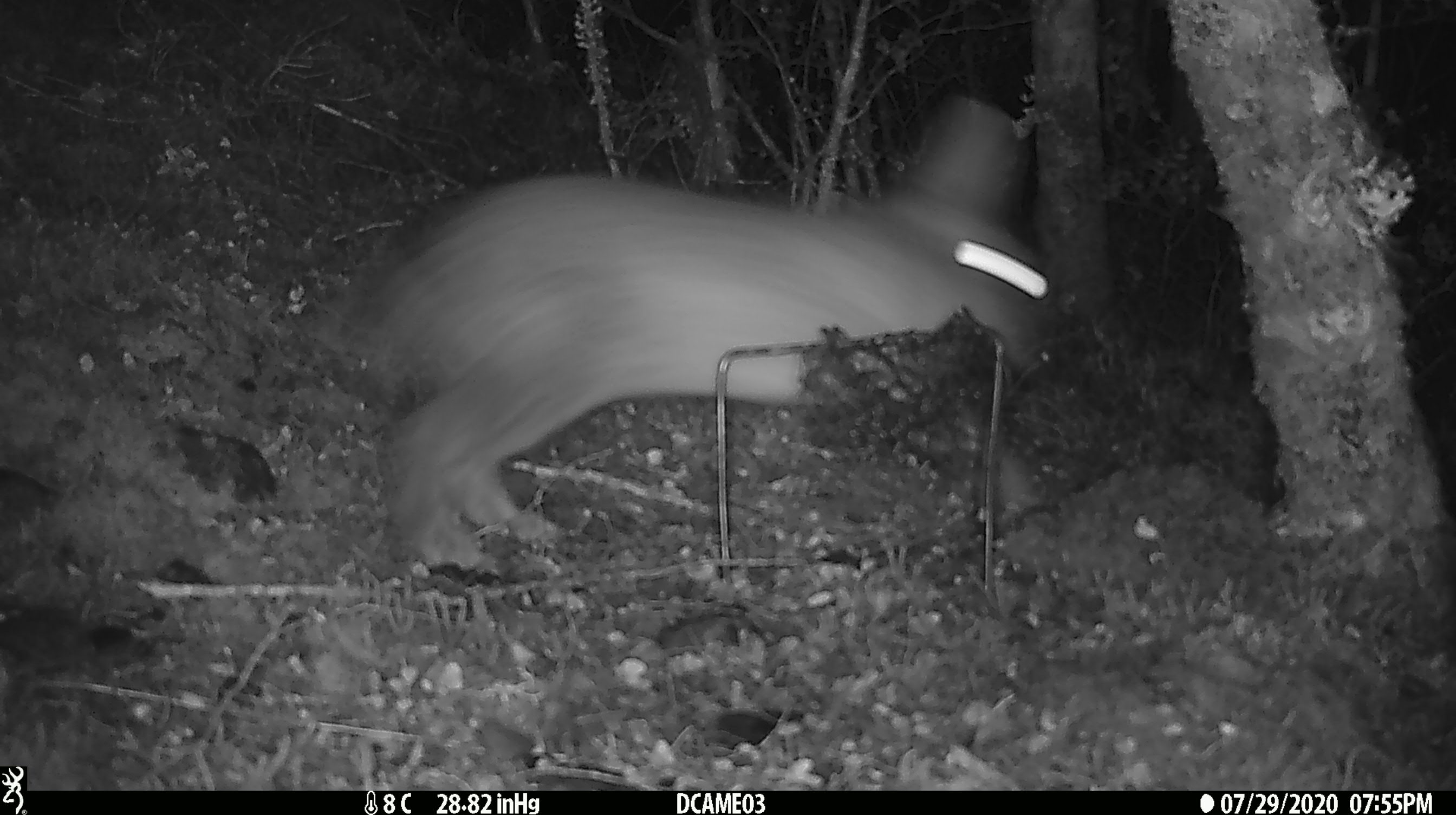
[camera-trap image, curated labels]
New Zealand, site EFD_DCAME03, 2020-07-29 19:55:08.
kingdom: Animalia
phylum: Chordata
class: Mammalia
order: Lagomorpha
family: Leporidae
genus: Oryctolagus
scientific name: Oryctolagus cuniculus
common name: european rabbit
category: rabbit